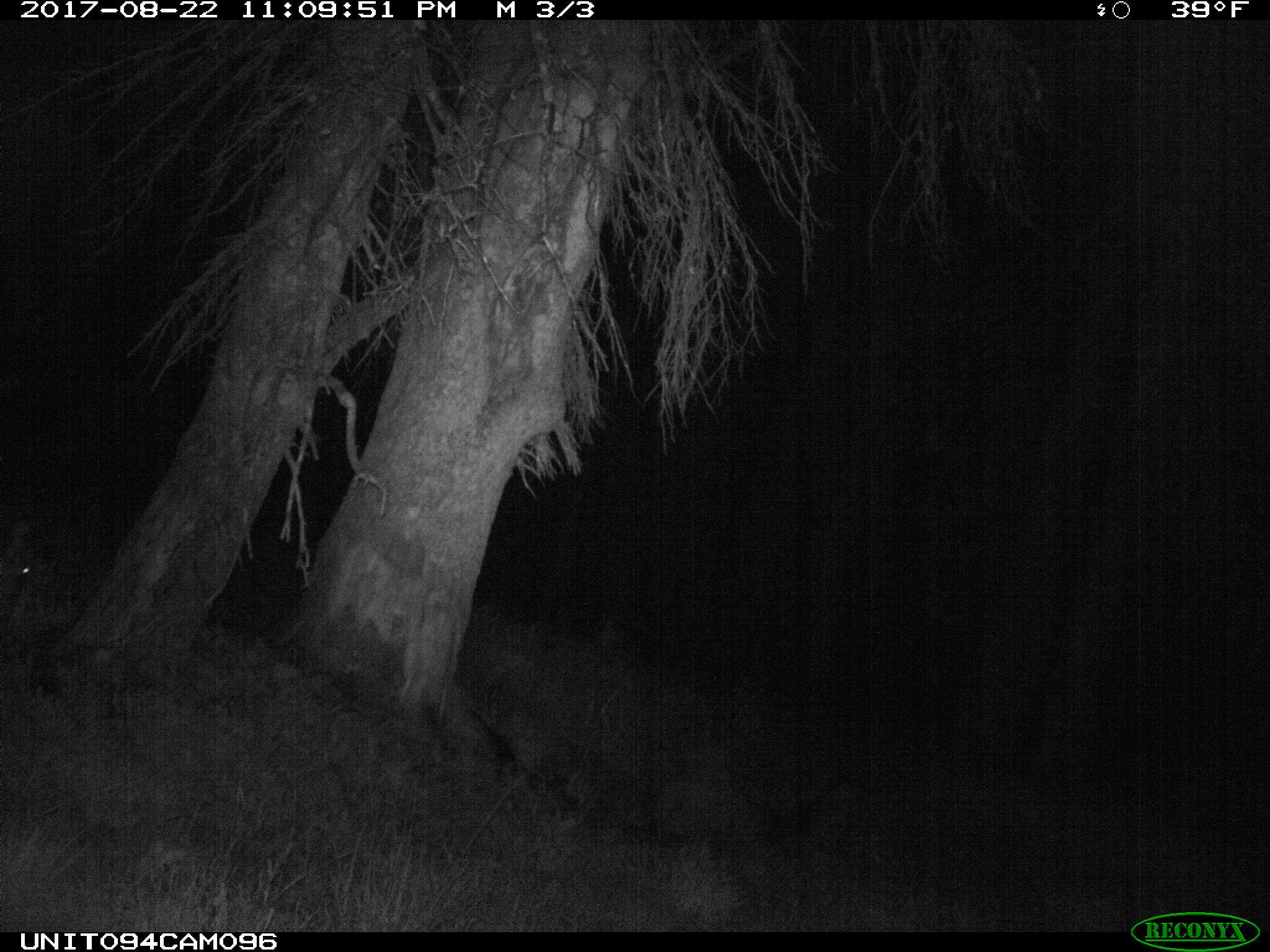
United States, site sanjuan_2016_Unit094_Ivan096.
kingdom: Animalia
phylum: Chordata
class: Mammalia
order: Artiodactyla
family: Cervidae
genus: Odocoileus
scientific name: Odocoileus hemionus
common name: mule deer